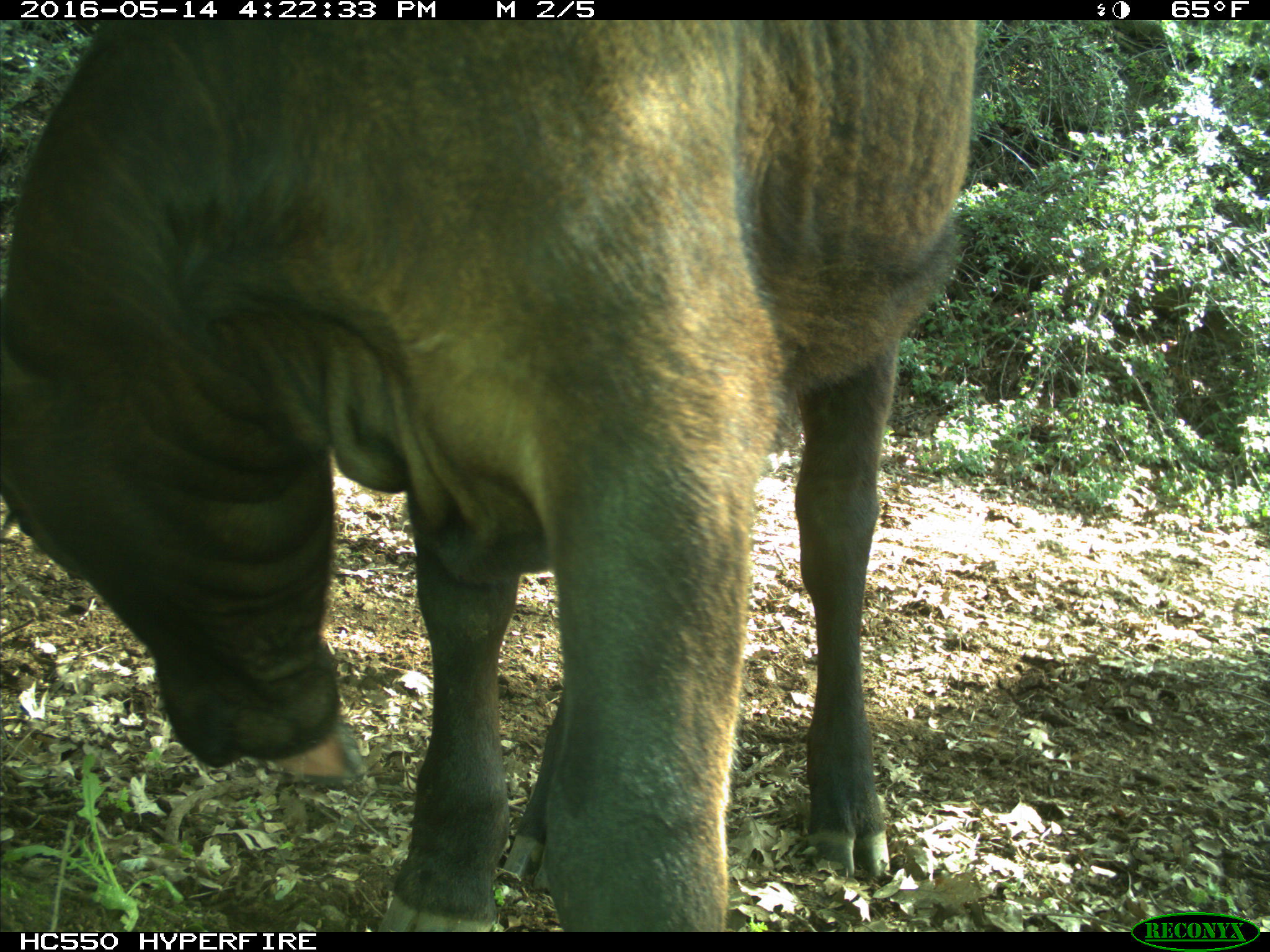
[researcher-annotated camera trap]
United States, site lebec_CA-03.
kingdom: Animalia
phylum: Chordata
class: Mammalia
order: Artiodactyla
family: Bovidae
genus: Bos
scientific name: Bos taurus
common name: domestic cow